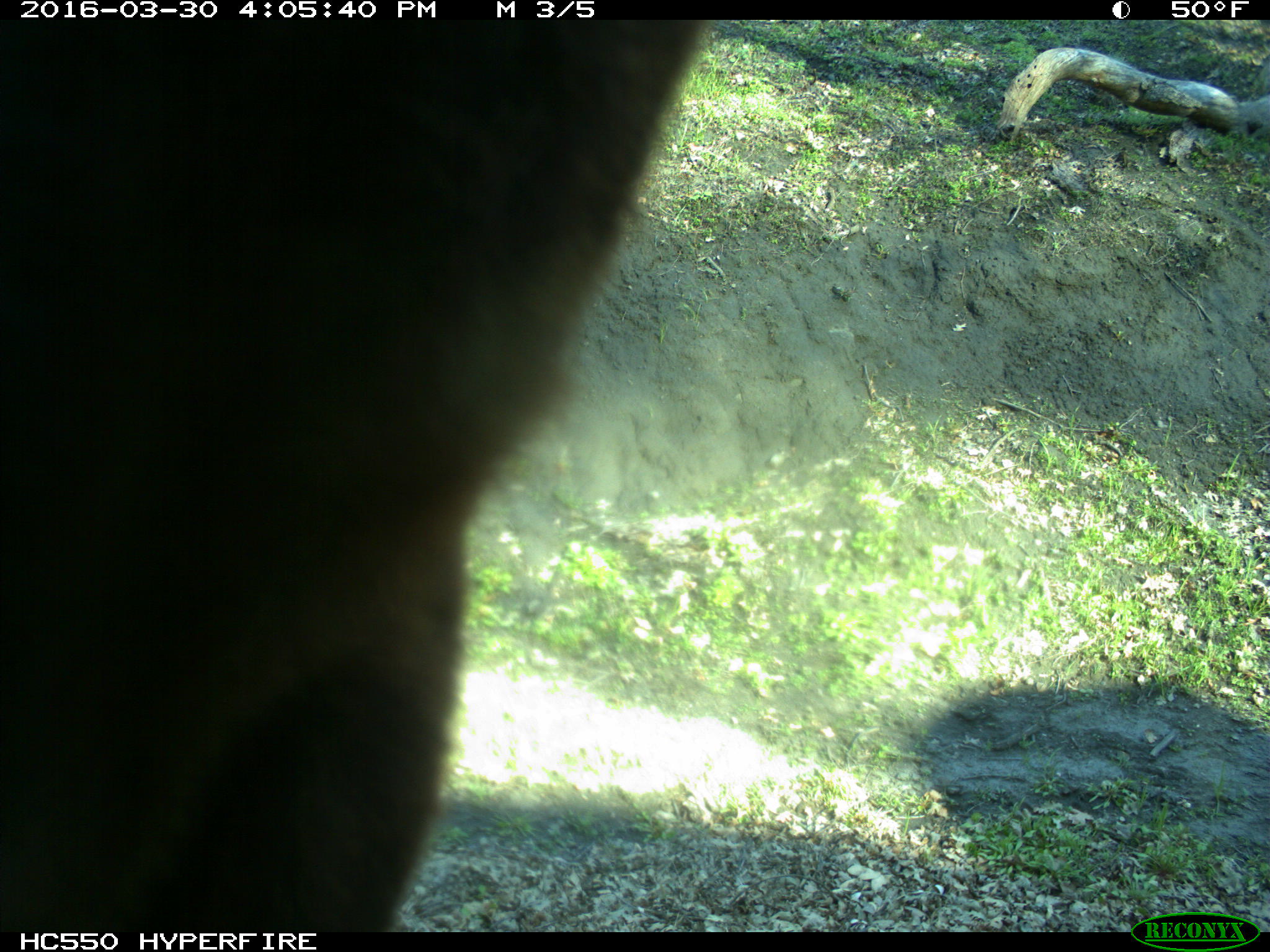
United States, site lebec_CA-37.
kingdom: Animalia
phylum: Chordata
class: Mammalia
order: Artiodactyla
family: Bovidae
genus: Bos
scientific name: Bos taurus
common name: domestic cow